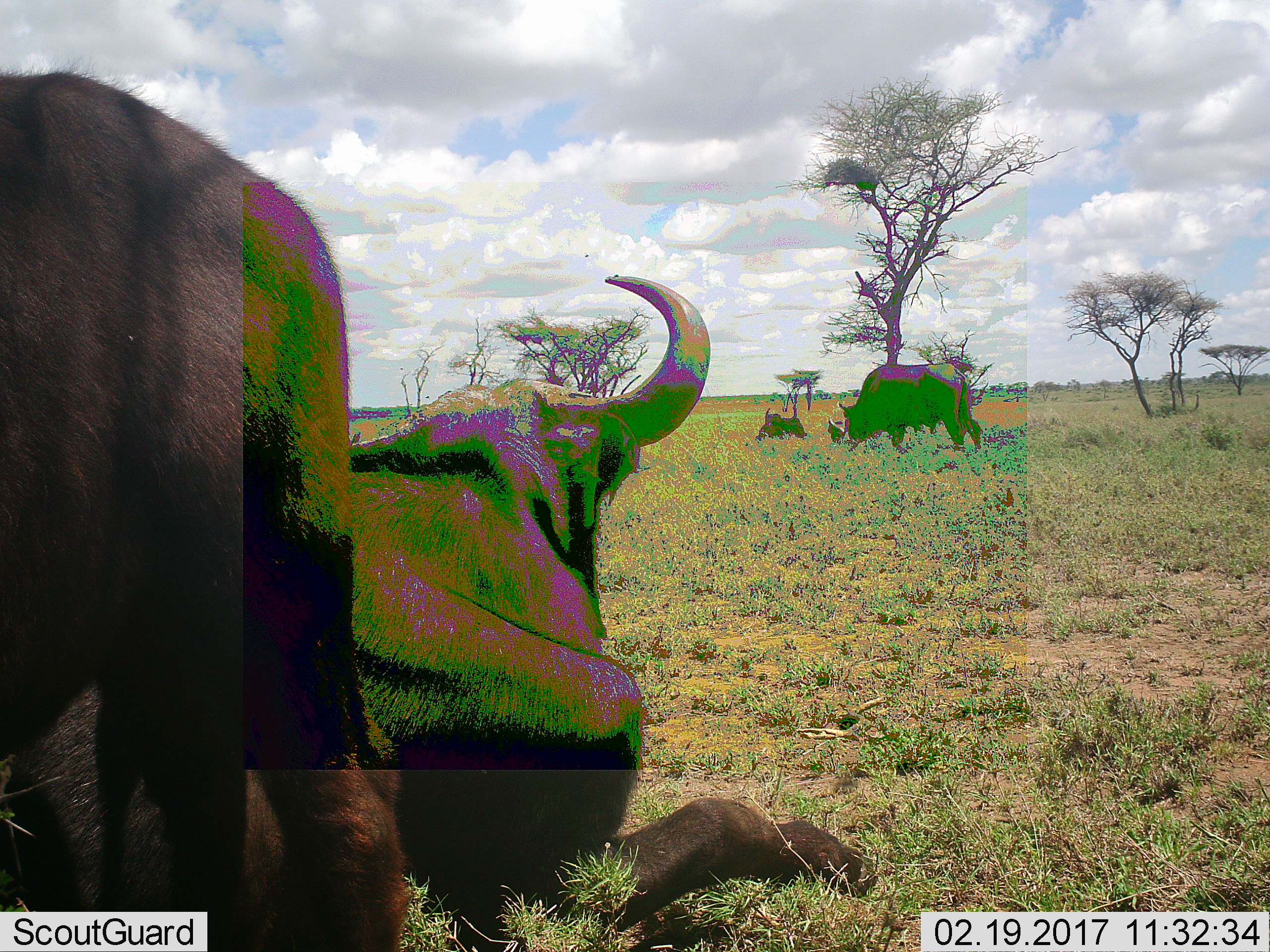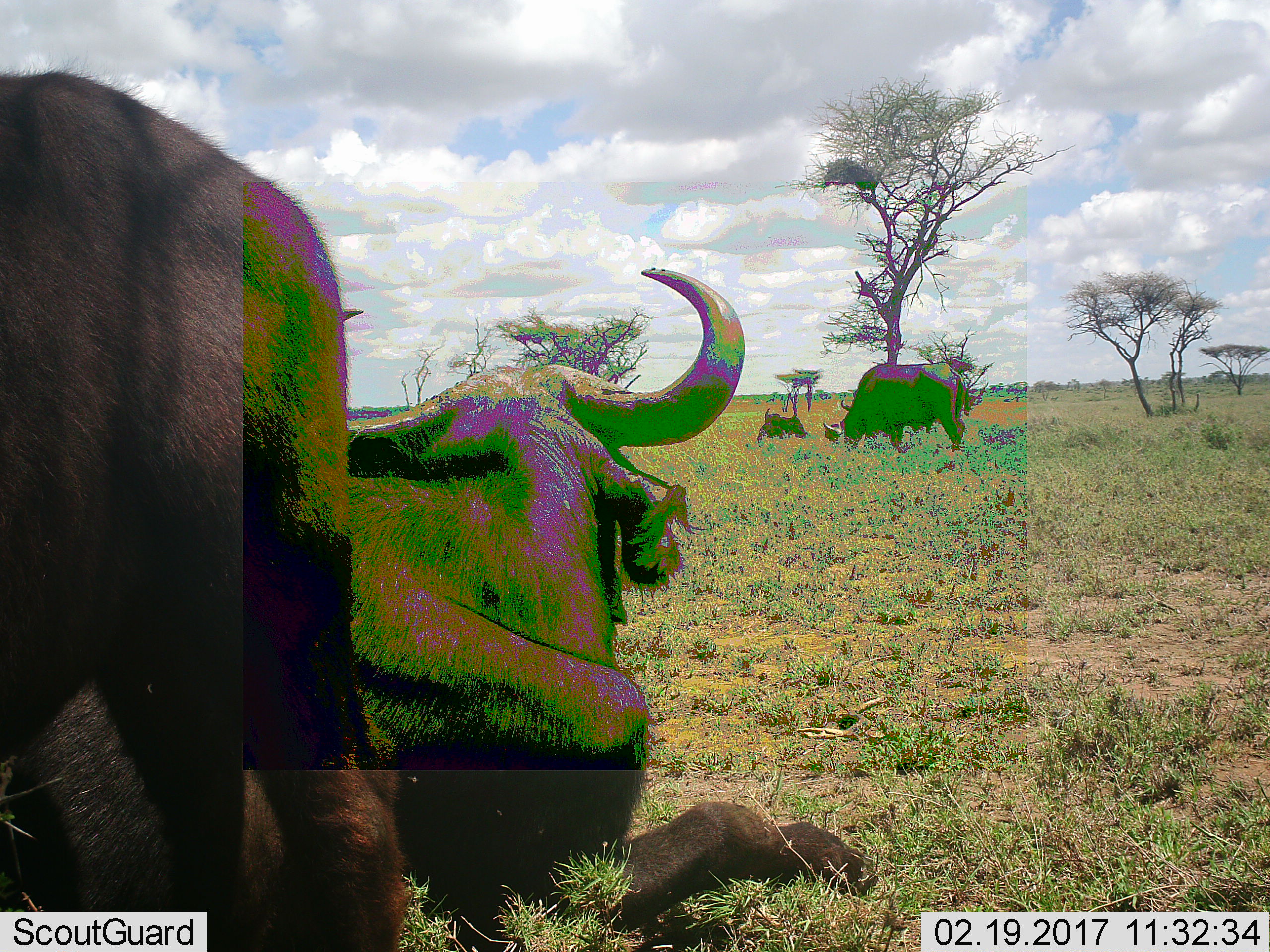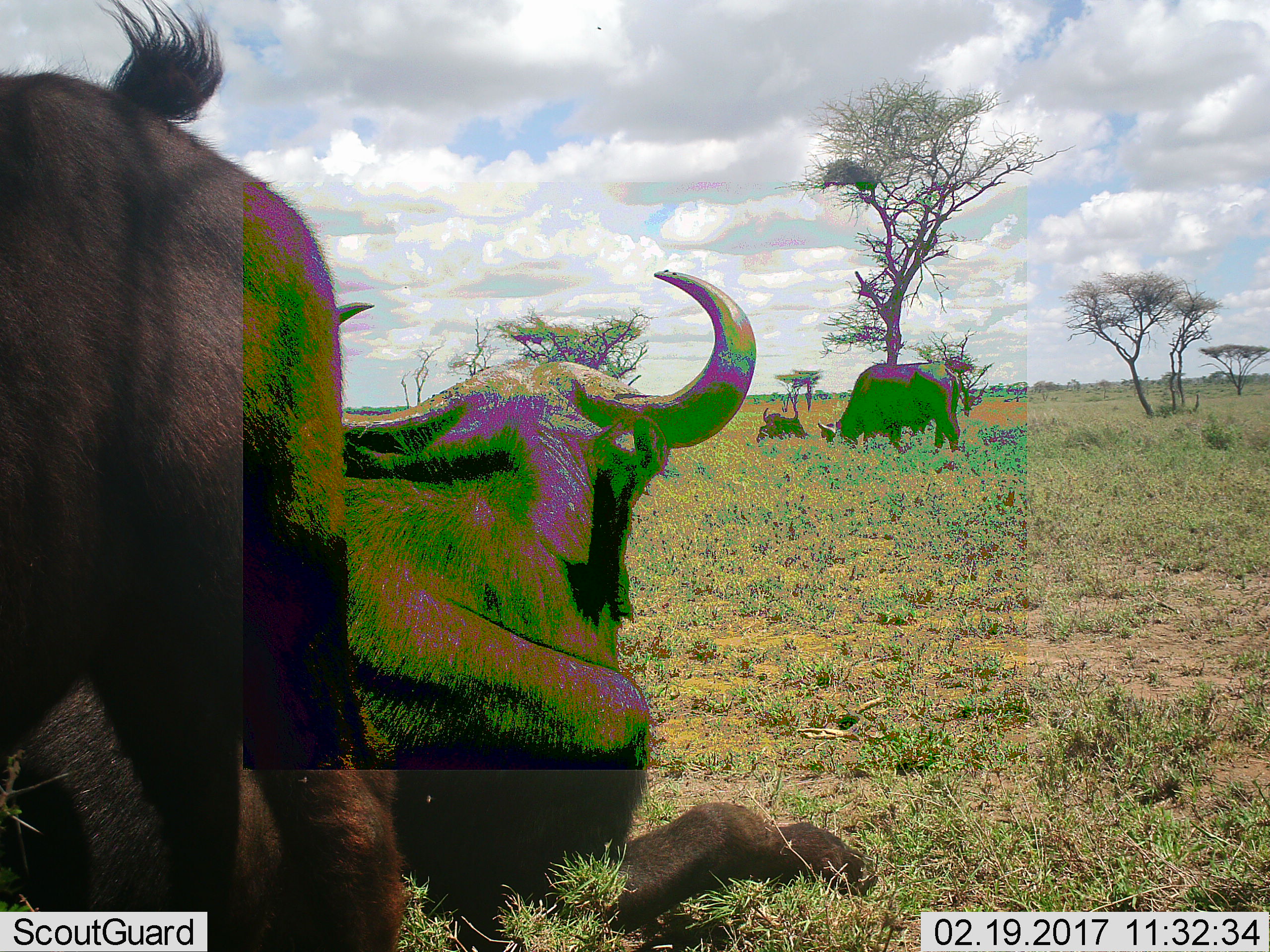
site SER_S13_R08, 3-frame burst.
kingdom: Animalia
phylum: Chordata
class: Mammalia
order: Artiodactyla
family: Bovidae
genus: Syncerus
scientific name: Syncerus caffer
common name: african buffalo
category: buffalo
Buffalo (african buffalo) (Syncerus caffer), count 4. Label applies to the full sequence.